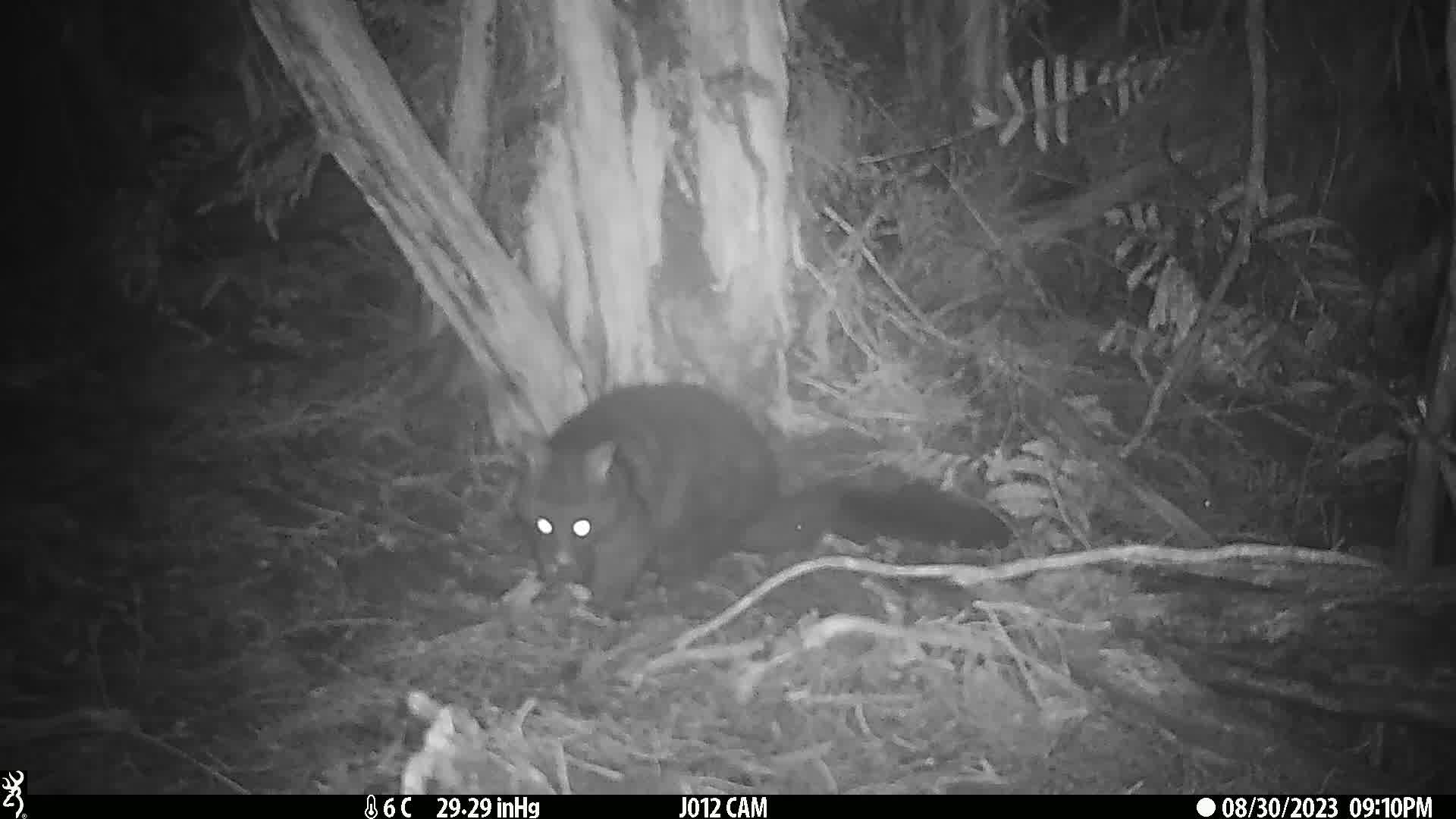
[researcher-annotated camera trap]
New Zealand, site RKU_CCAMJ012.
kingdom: Animalia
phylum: Chordata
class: Mammalia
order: Diprotodontia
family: Phalangeridae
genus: Trichosurus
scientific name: Trichosurus vulpecula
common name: common brushtail possum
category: possum